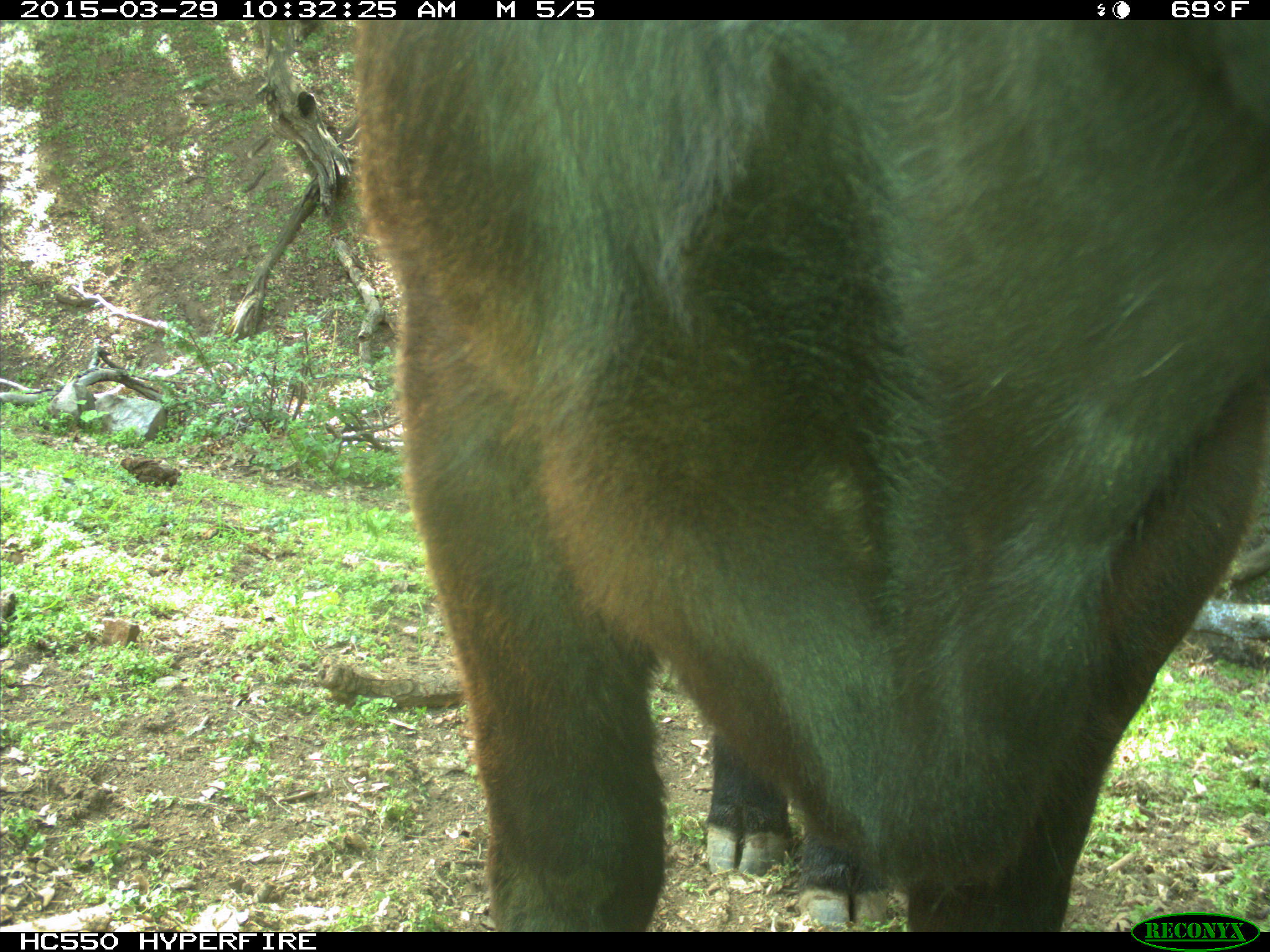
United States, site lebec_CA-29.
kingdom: Animalia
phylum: Chordata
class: Mammalia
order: Artiodactyla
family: Bovidae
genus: Bos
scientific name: Bos taurus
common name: domestic cow